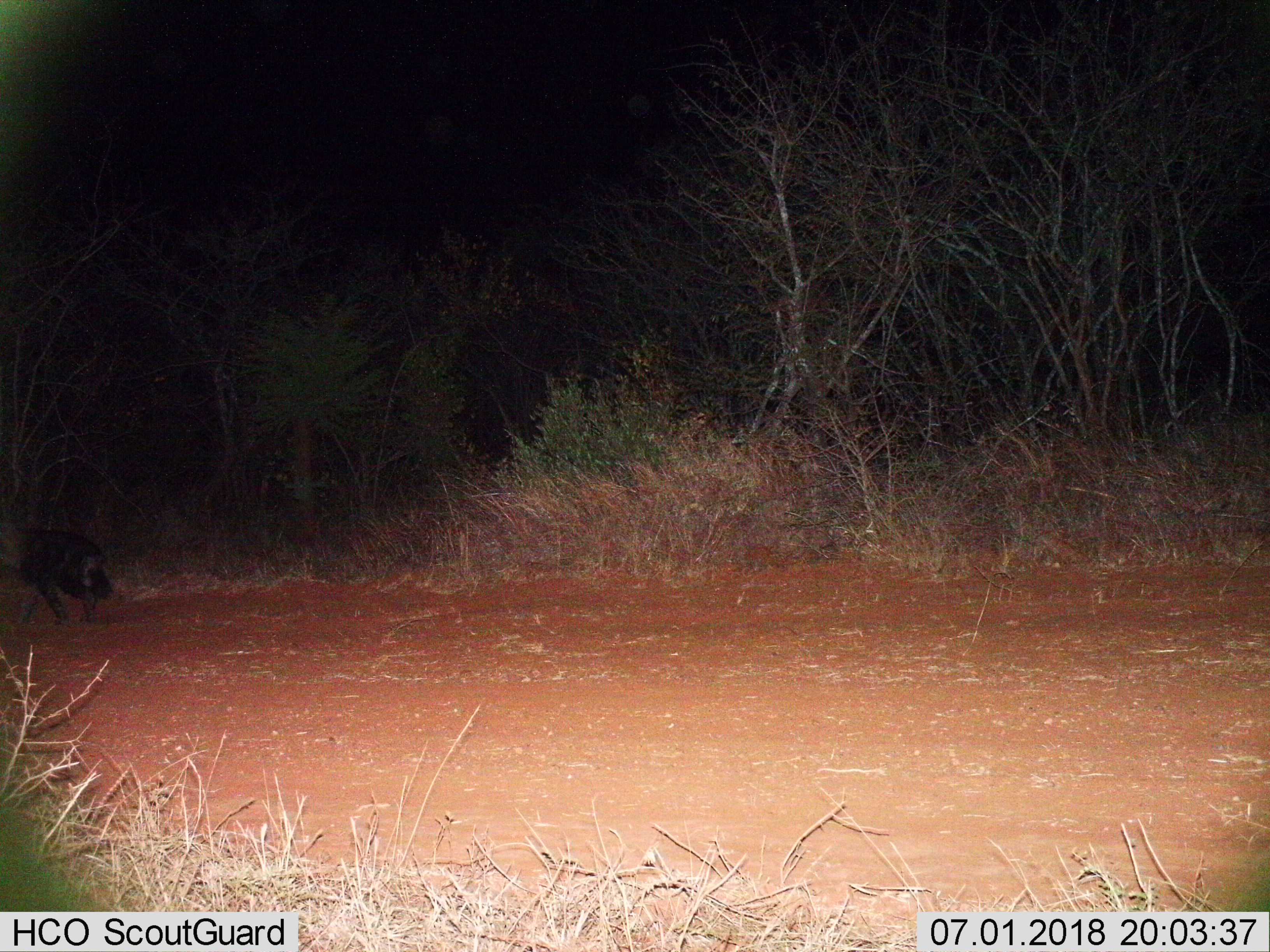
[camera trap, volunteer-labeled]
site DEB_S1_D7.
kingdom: Animalia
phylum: Chordata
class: Mammalia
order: Carnivora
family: Hyaenidae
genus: Parahyaena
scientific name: Parahyaena brunnea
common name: brown hyena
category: hyenabrown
Hyenabrown (brown hyena) (Parahyaena brunnea), count 1. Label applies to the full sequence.